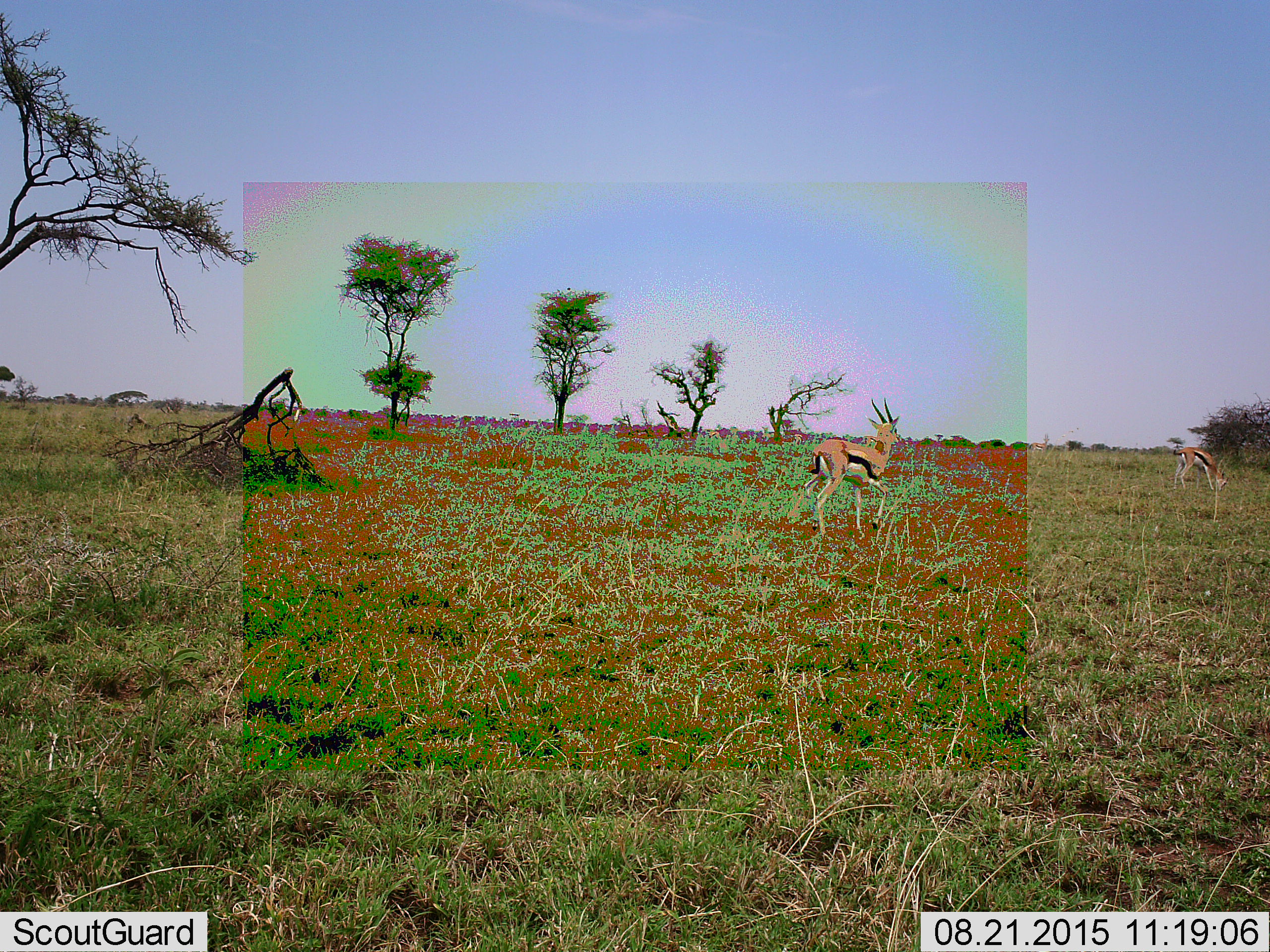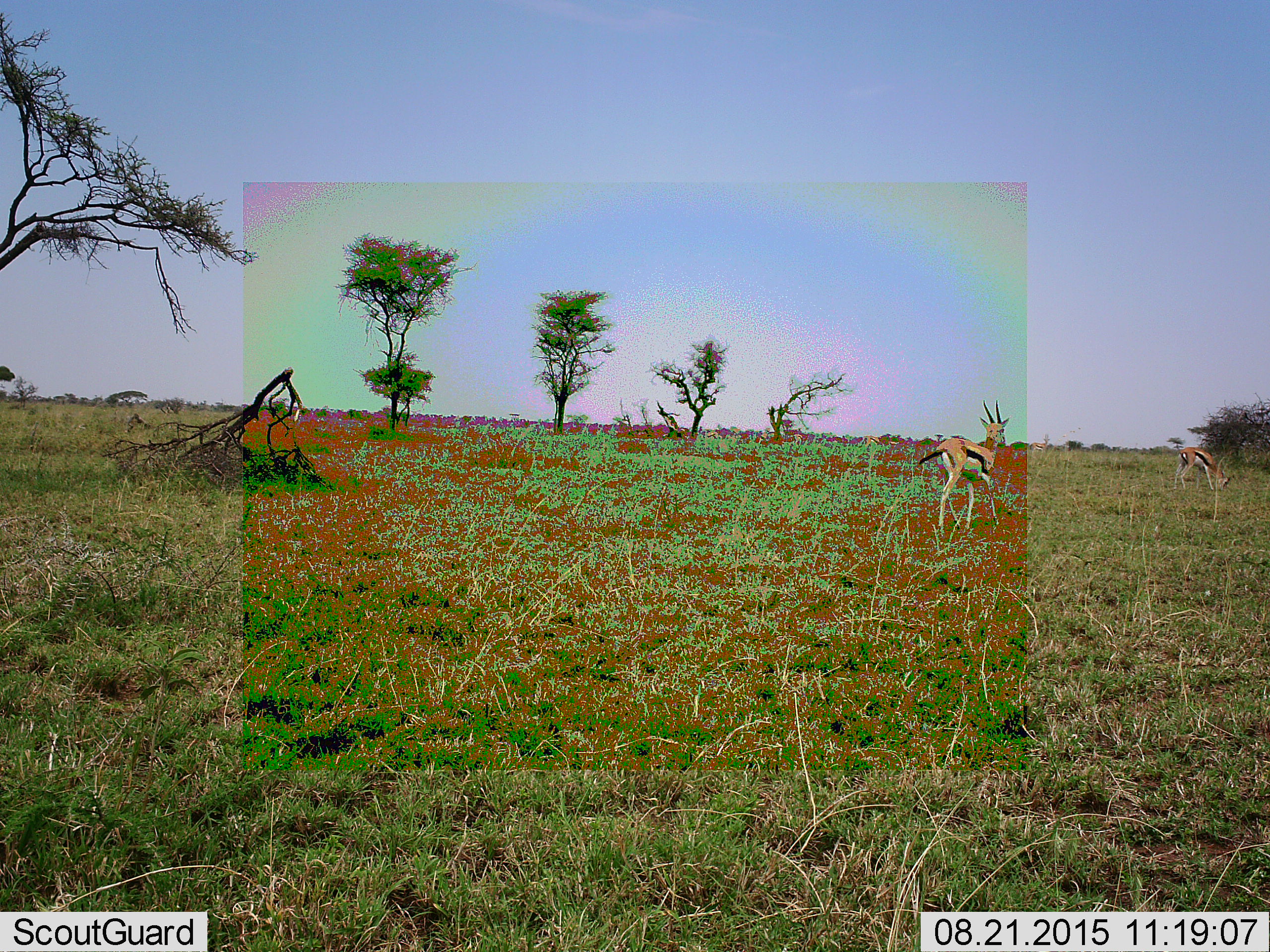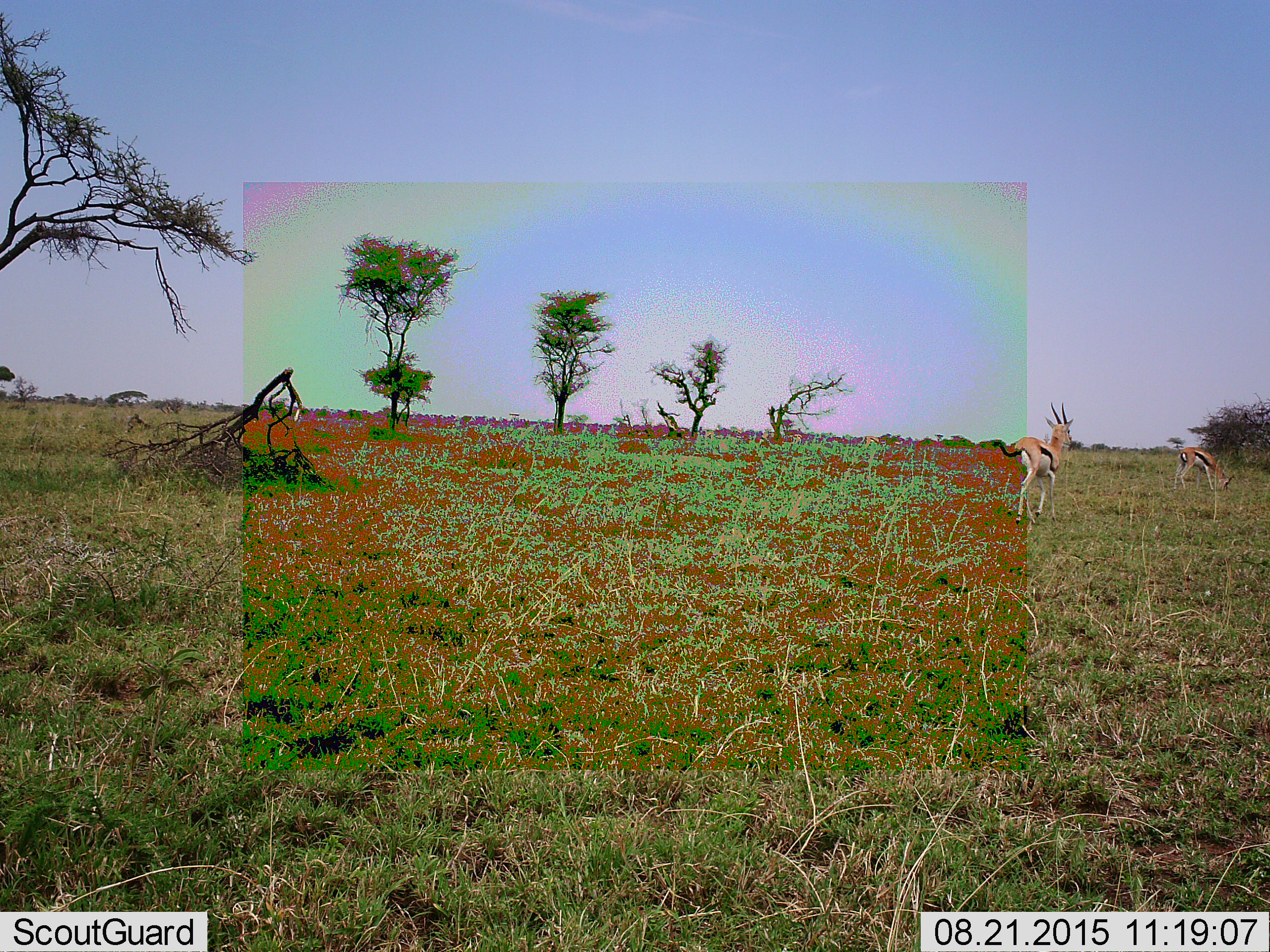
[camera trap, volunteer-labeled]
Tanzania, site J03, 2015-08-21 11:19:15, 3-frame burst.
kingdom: Animalia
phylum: Chordata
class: Mammalia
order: Artiodactyla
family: Bovidae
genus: Eudorcas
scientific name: Eudorcas thomsonii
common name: thomson's gazelle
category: gazellethomsons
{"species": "gazellethomsons (thomson's gazelle) (Eudorcas thomsonii)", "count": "2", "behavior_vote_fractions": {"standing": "25%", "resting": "0%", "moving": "88%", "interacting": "0%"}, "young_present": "0%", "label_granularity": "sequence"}